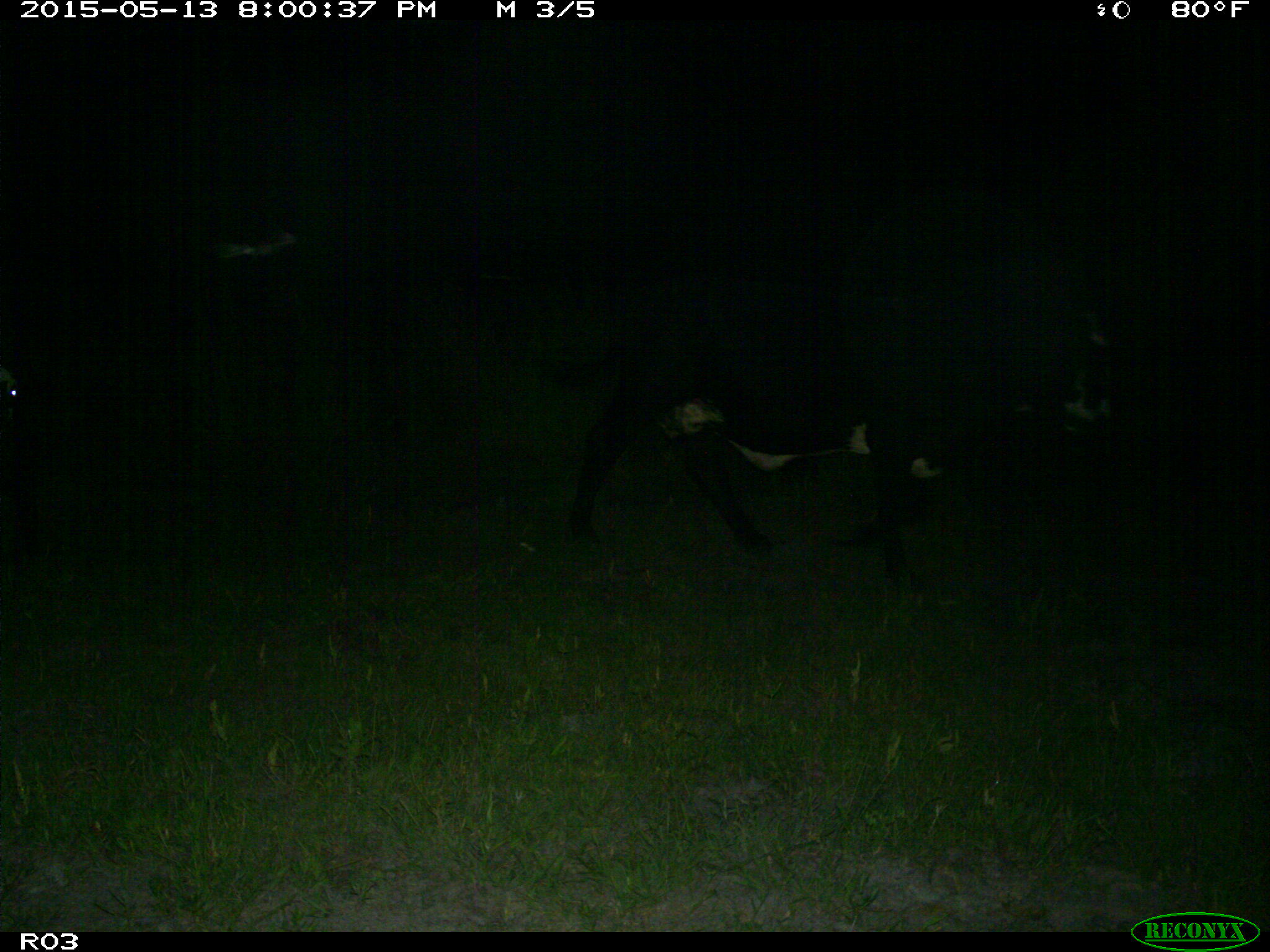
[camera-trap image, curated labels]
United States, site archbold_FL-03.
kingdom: Animalia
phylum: Chordata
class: Mammalia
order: Artiodactyla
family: Bovidae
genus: Bos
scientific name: Bos taurus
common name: domestic cow